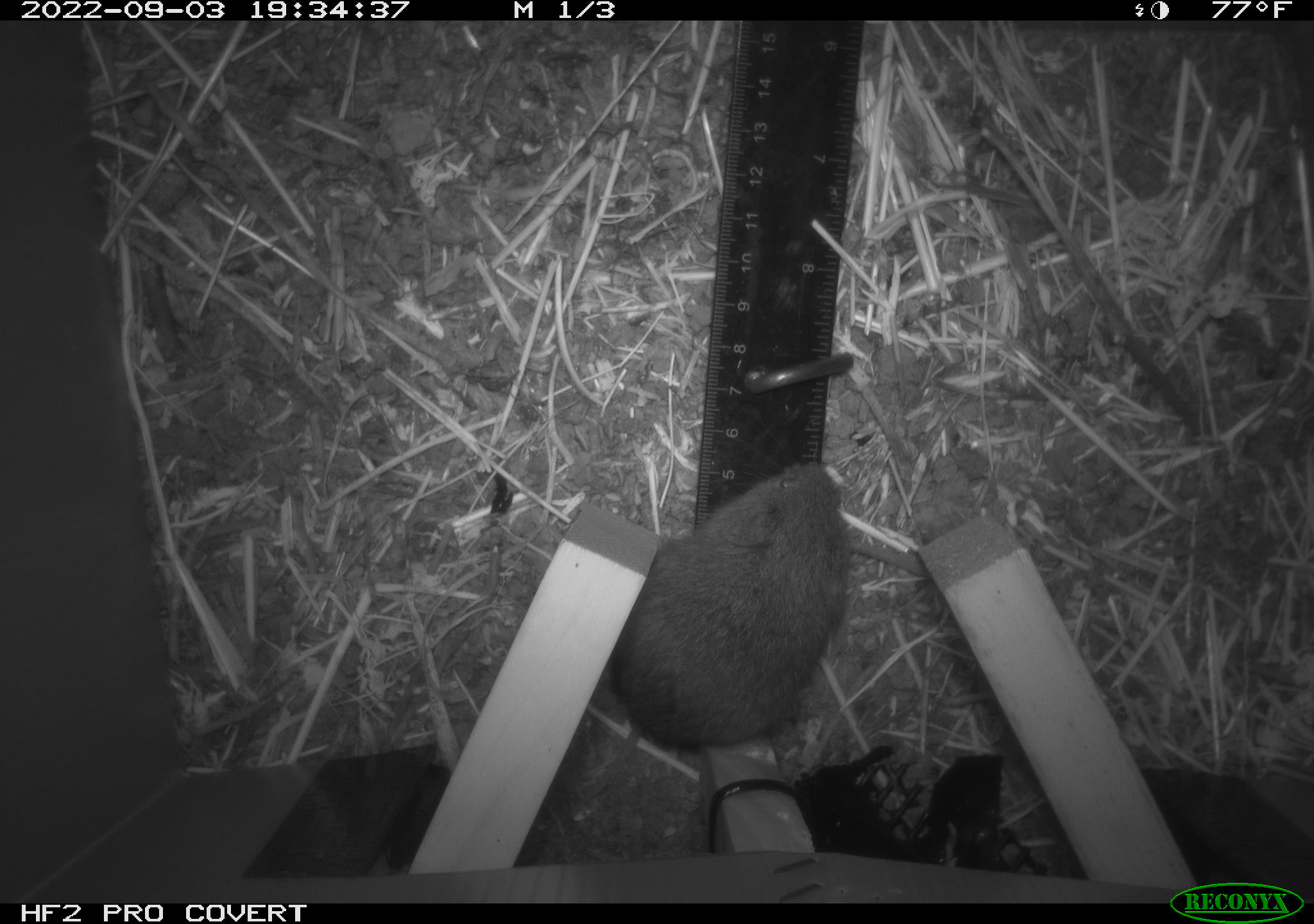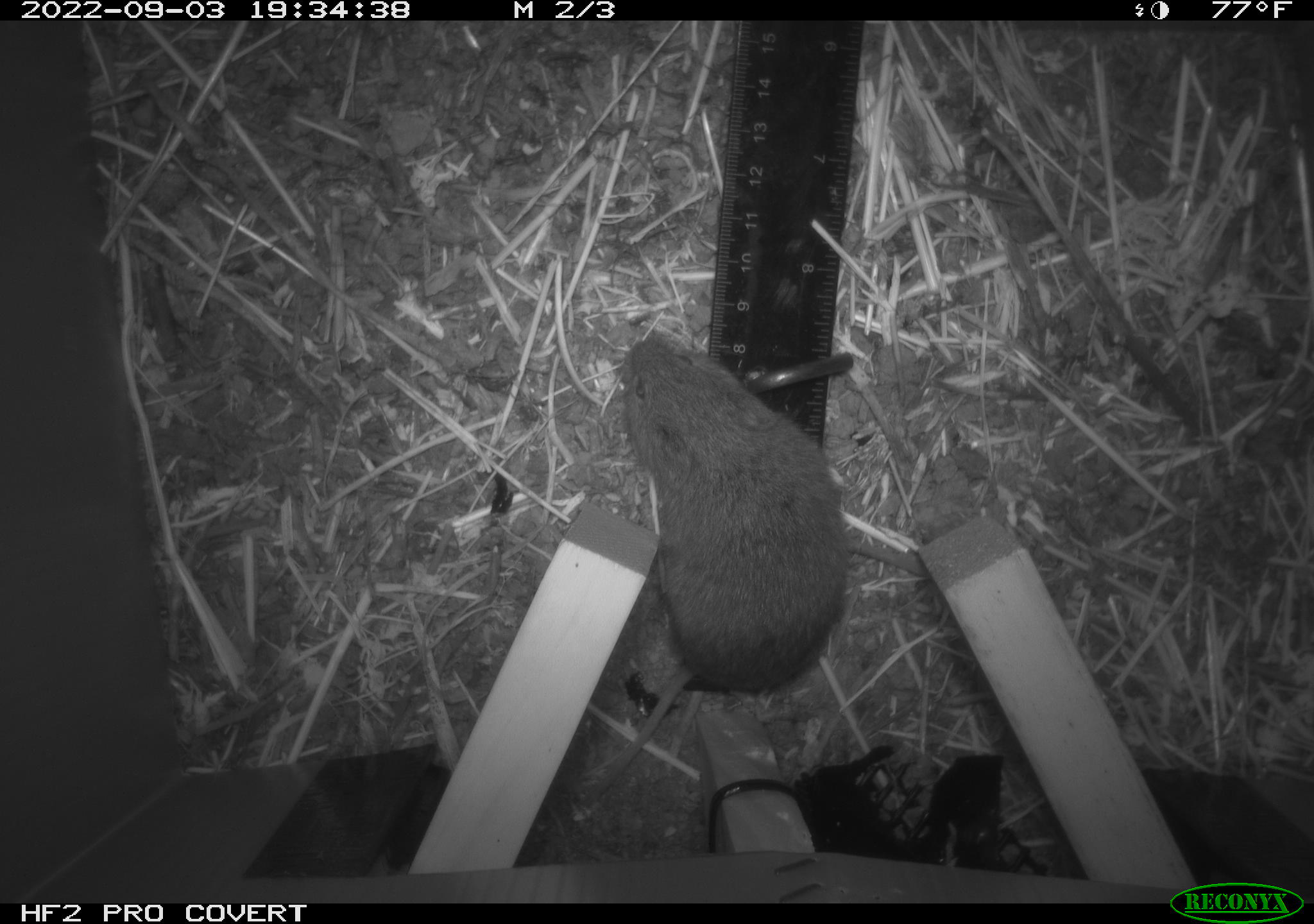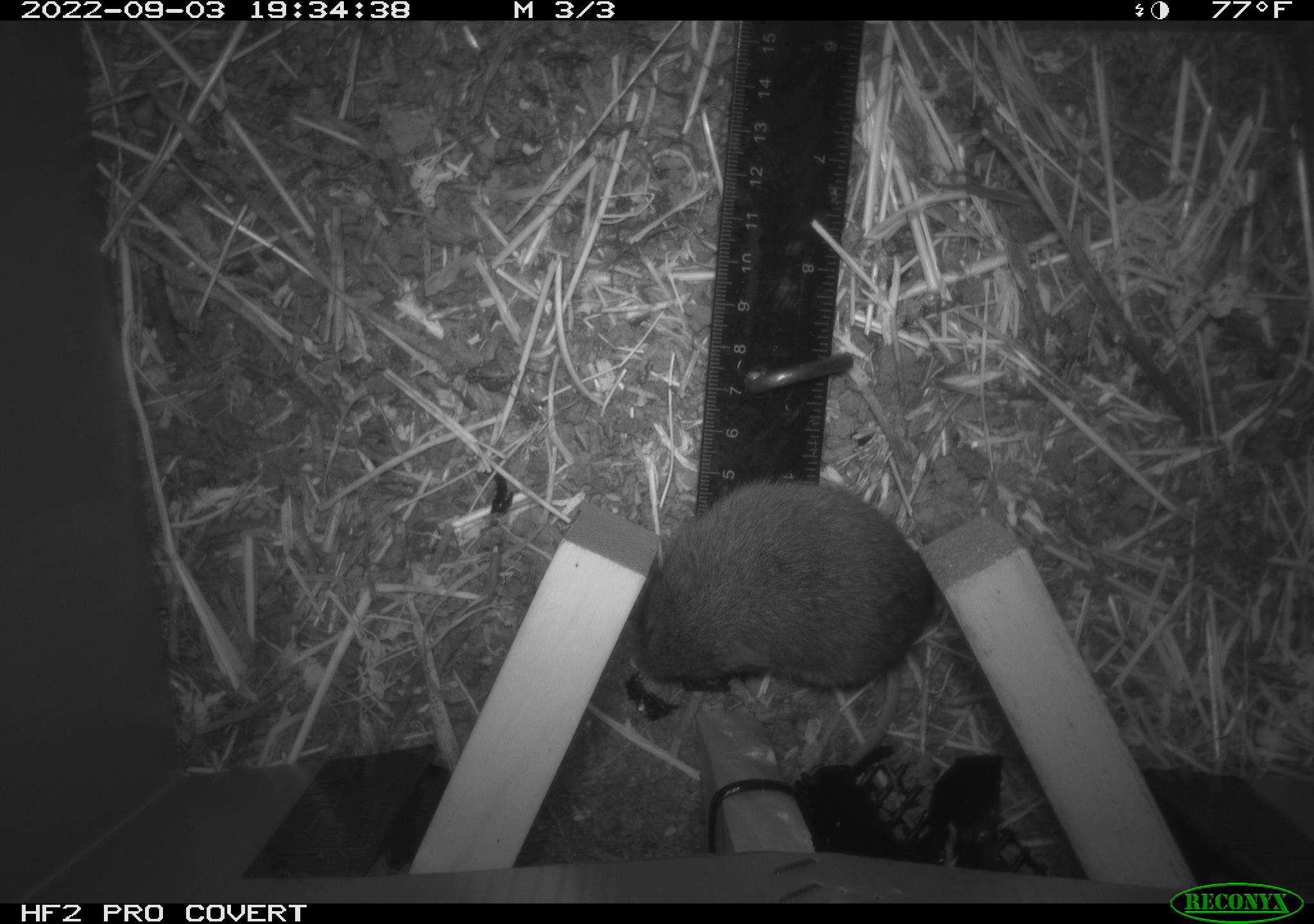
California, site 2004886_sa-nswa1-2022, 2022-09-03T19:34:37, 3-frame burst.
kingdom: Animalia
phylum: Chordata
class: Mammalia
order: Rodentia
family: Cricetidae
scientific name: Cricetidae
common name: hamsters, voles, lemmings, and allies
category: cricetidae family